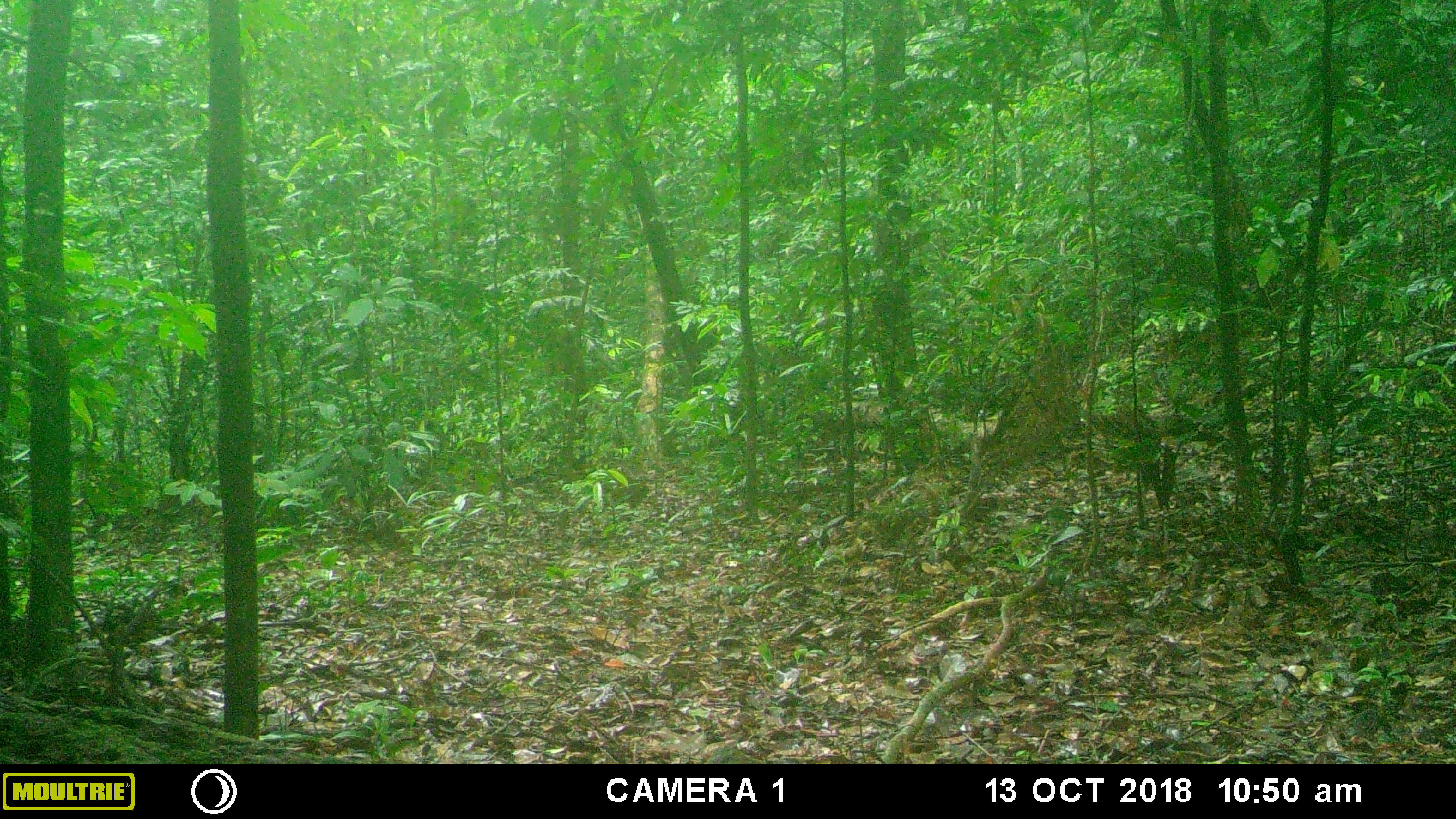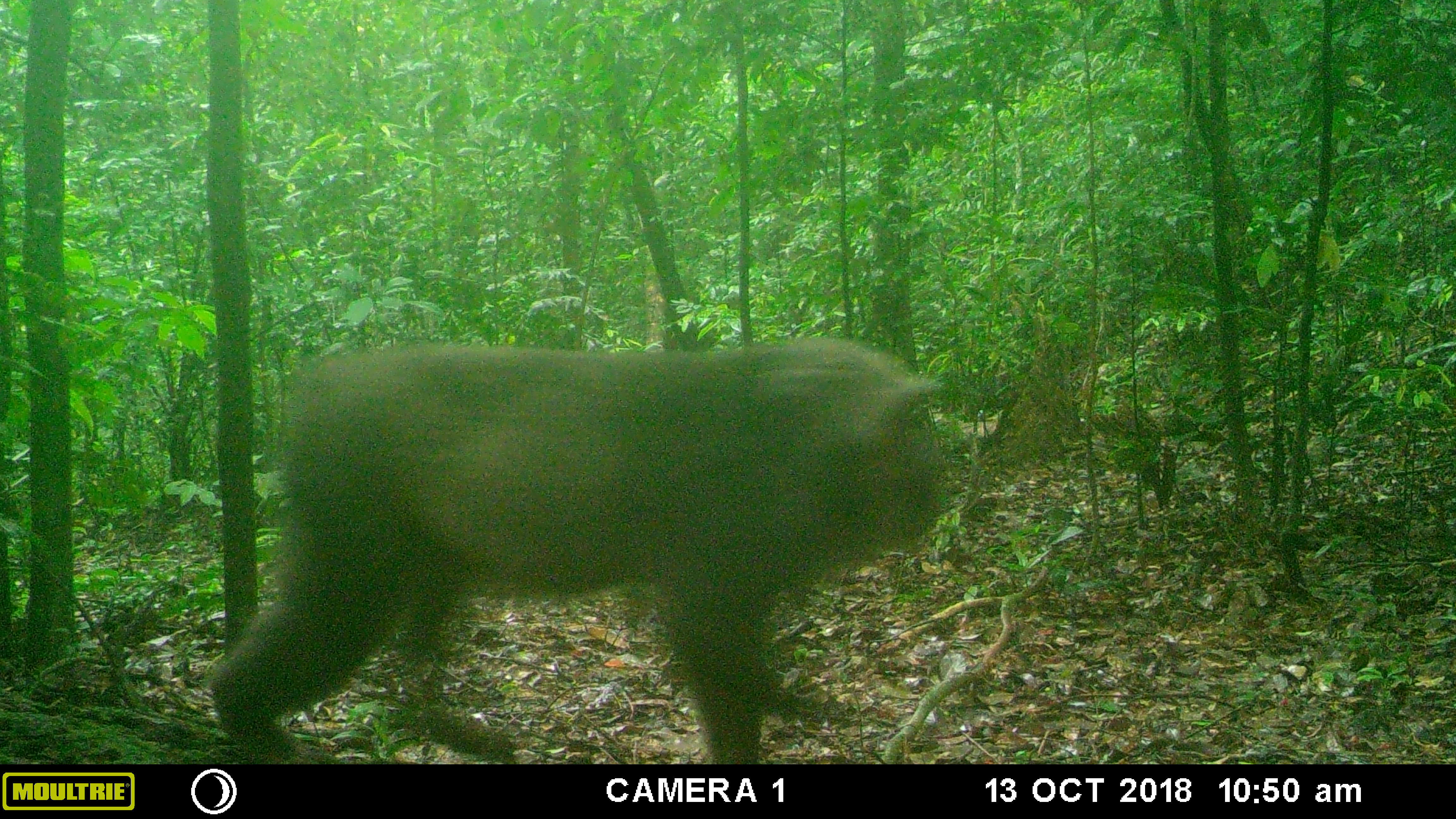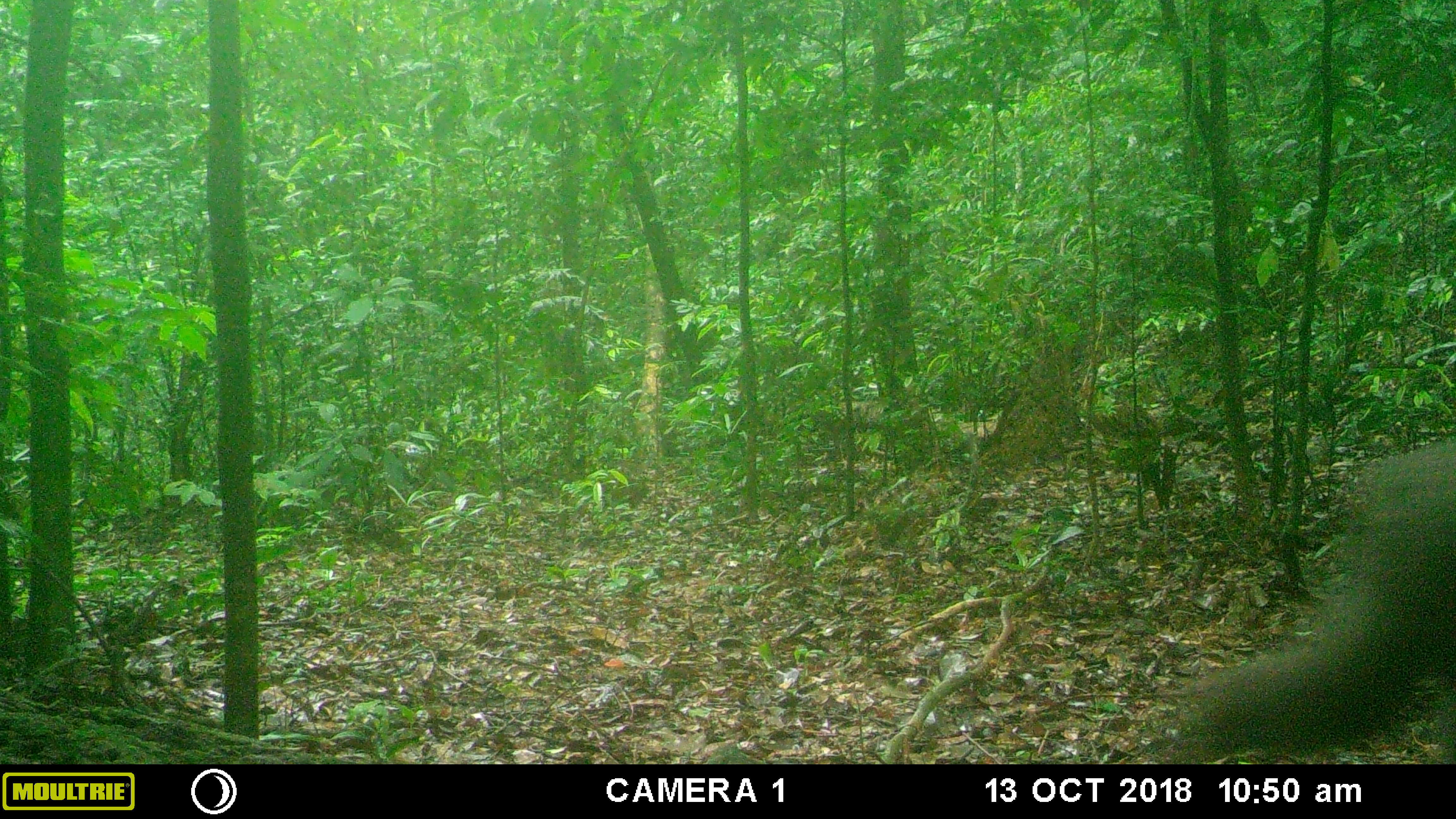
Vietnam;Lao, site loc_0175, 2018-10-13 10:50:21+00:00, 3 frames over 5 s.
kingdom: Animalia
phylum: Chordata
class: Mammalia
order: Primates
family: Cercopithecidae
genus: Macaca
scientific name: Macaca arctoides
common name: stump-tailed macaque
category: stump tailed macaque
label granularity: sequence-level